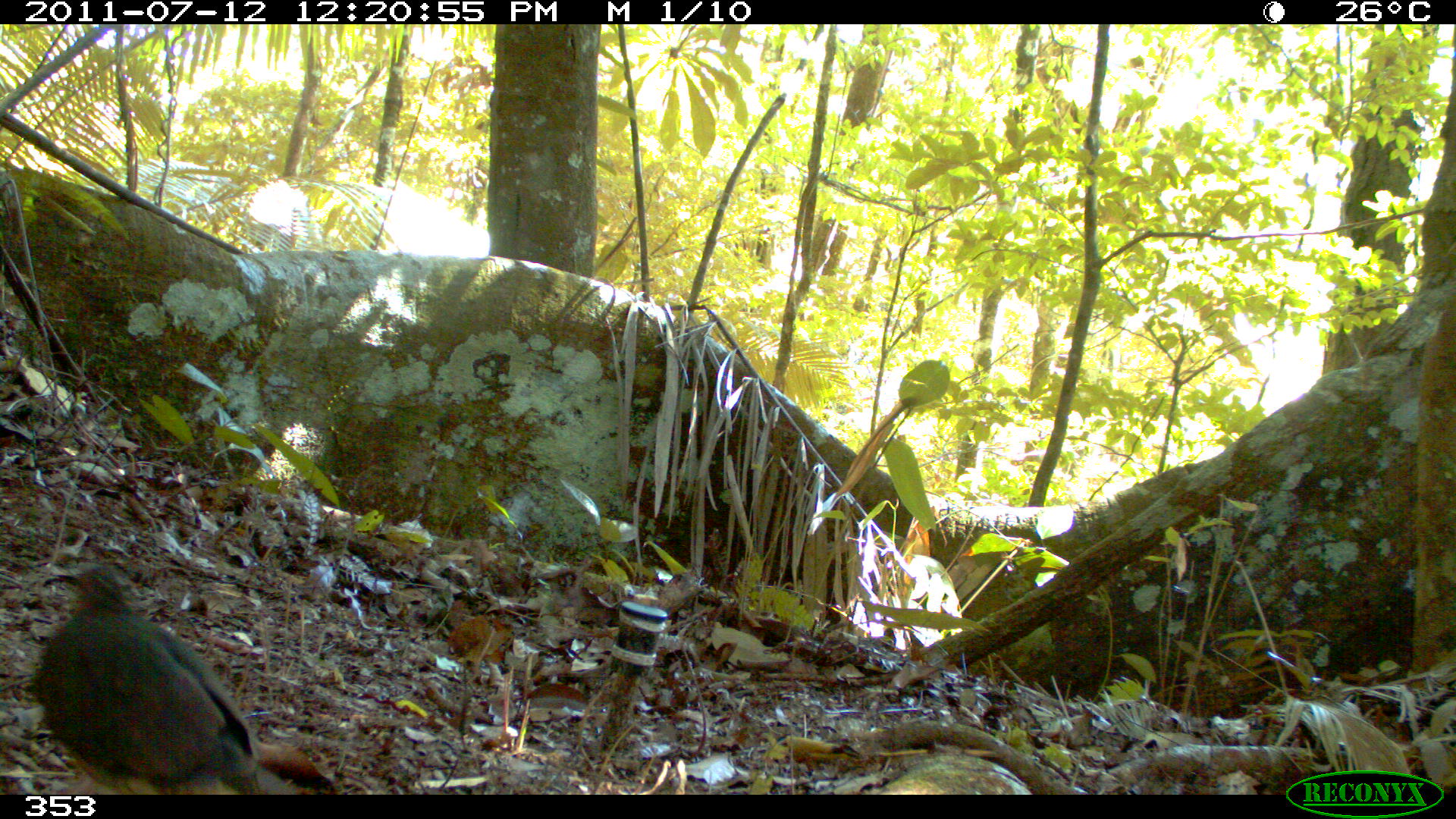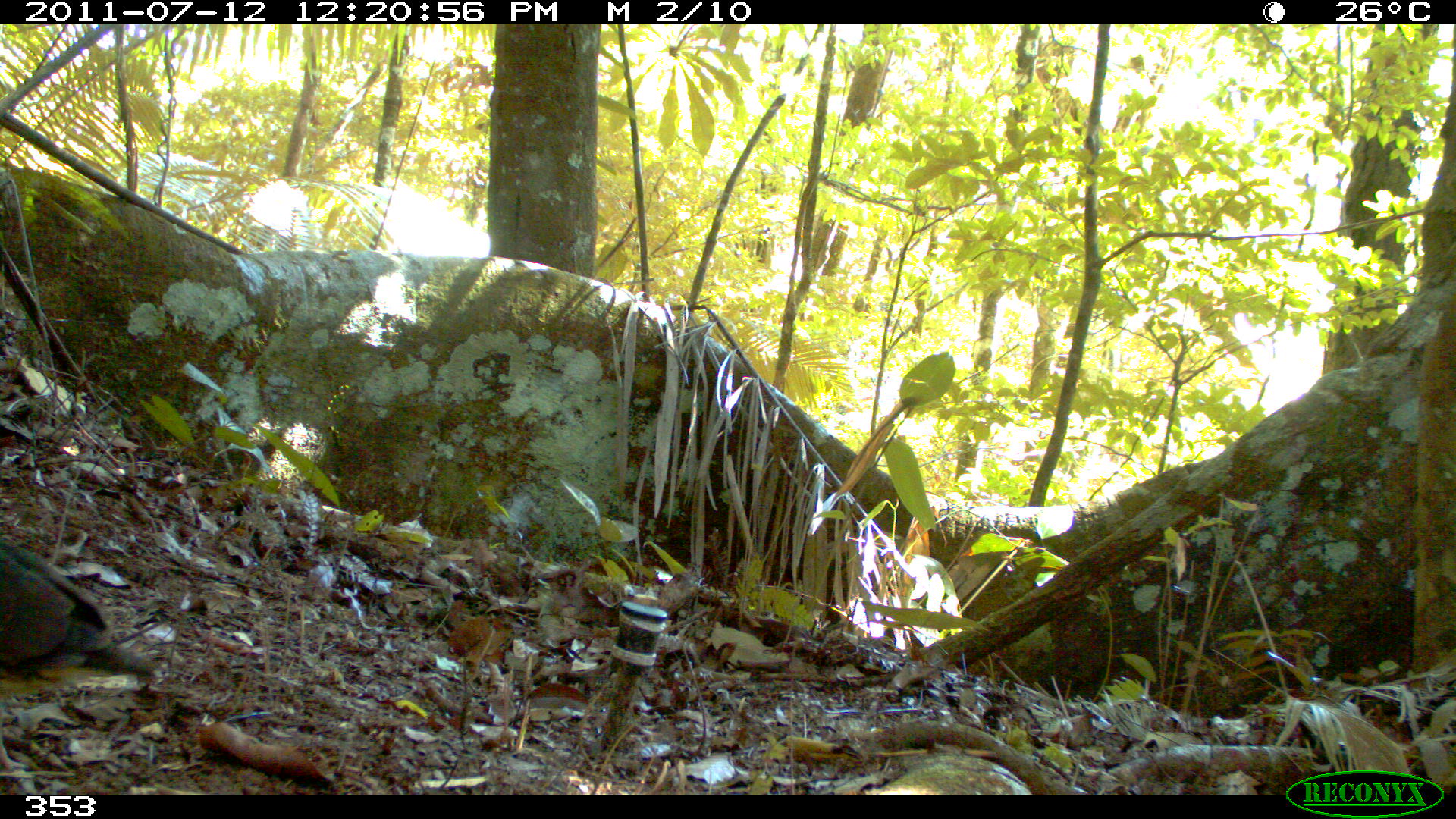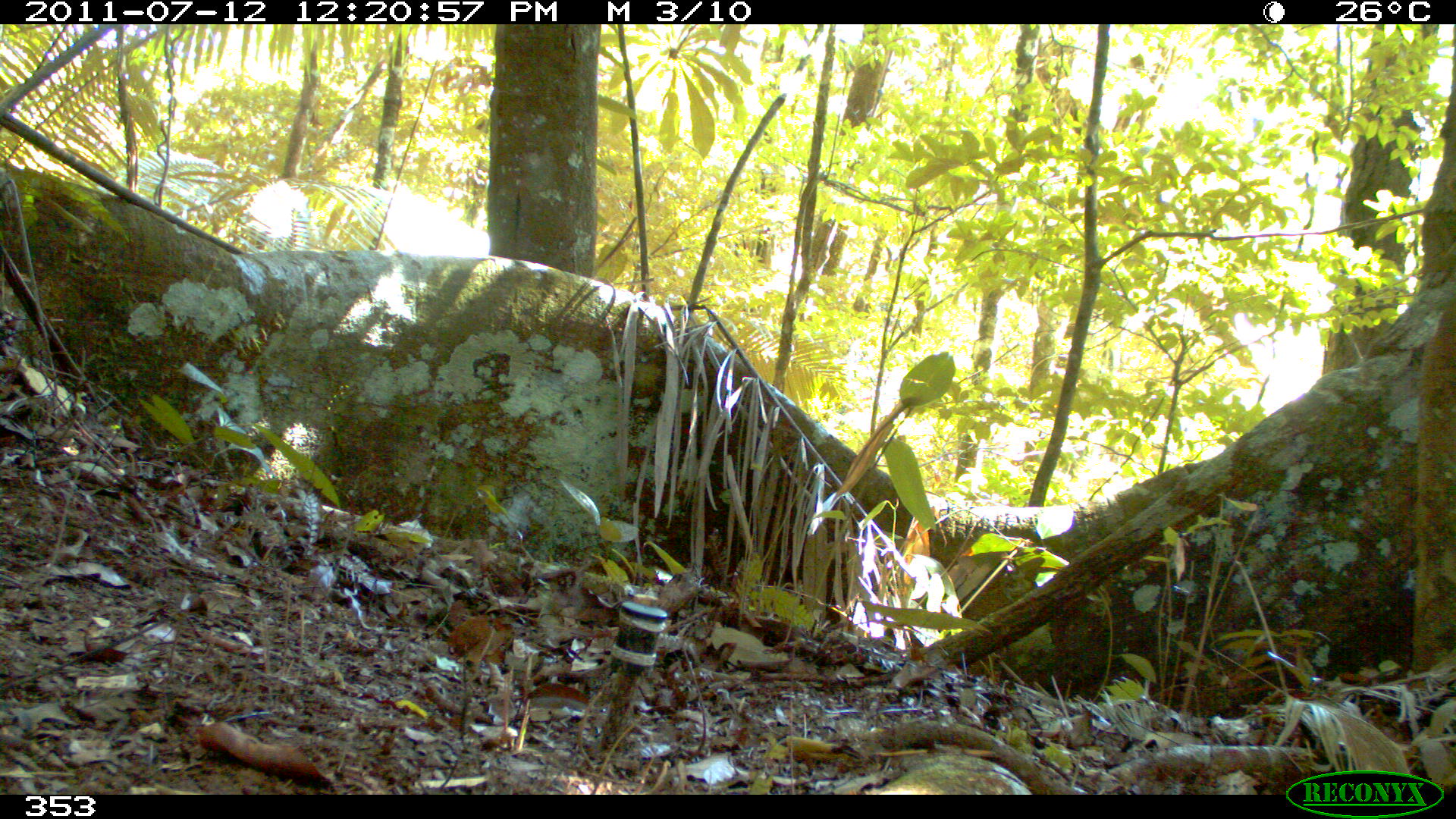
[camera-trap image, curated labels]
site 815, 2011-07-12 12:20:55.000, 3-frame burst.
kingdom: Animalia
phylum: Chordata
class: Aves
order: Columbiformes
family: Columbidae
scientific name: Columbidae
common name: dove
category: paloma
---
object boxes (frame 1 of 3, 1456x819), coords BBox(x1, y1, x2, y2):
paloma: BBox(32, 565, 264, 795)